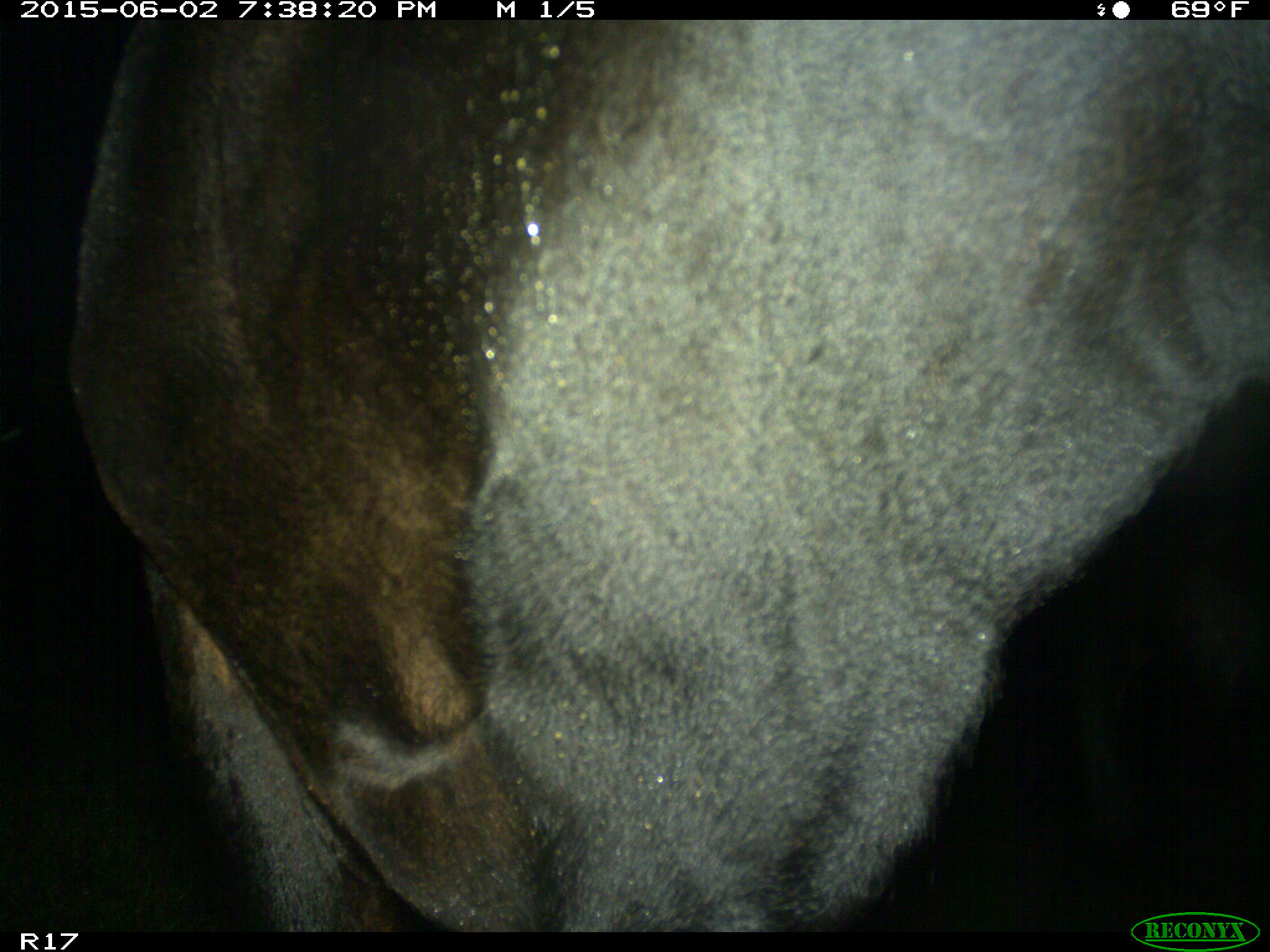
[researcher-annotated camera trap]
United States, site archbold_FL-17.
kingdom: Animalia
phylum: Chordata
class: Mammalia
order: Artiodactyla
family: Bovidae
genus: Bos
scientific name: Bos taurus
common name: domestic cow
Bos taurus (domestic cow).